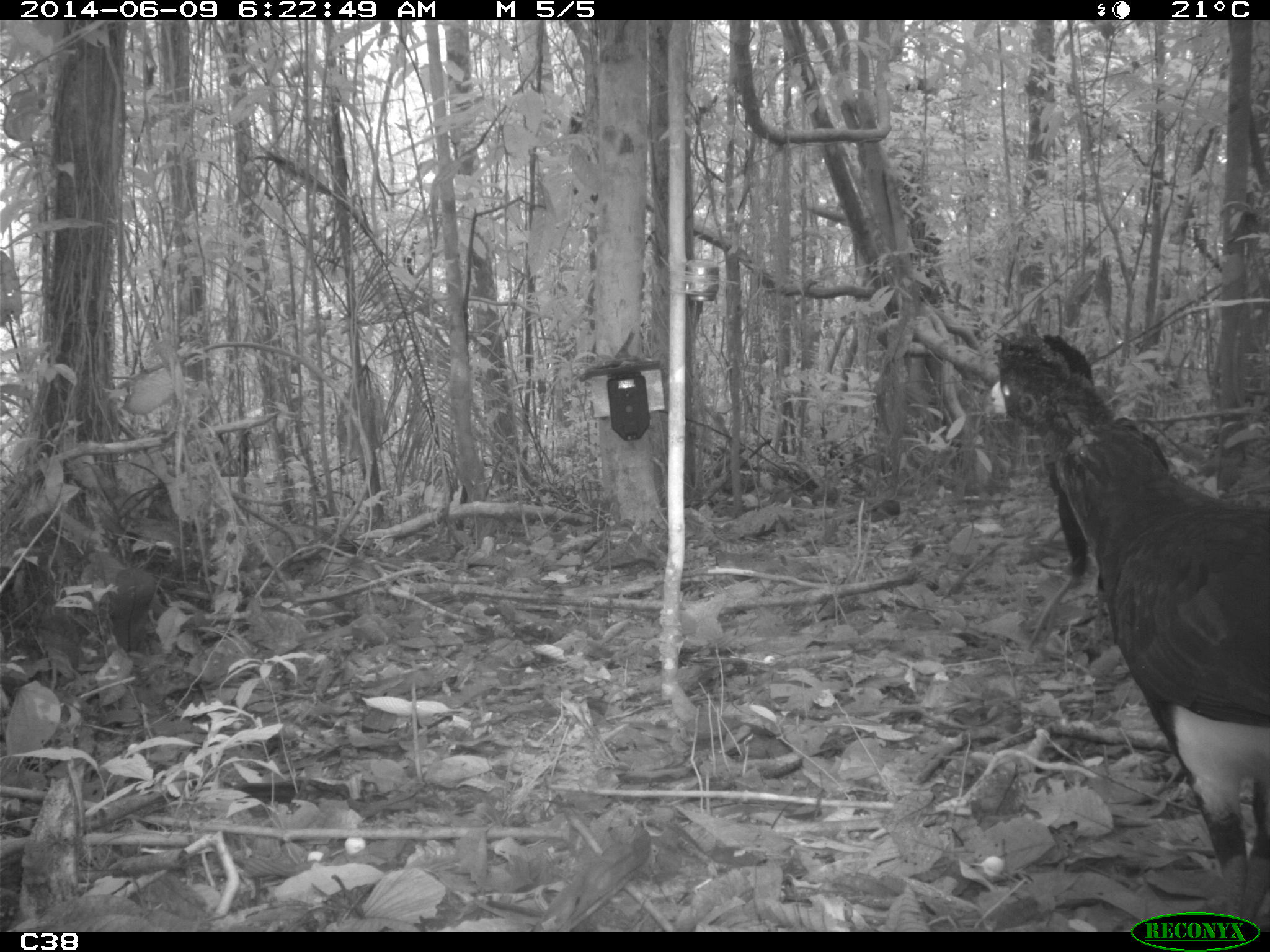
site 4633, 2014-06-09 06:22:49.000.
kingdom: Animalia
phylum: Chordata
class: Aves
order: Galliformes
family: Cracidae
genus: Crax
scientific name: Crax alector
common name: black curassow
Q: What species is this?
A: Crax alector (black curassow).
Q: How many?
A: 2.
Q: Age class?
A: Adult.